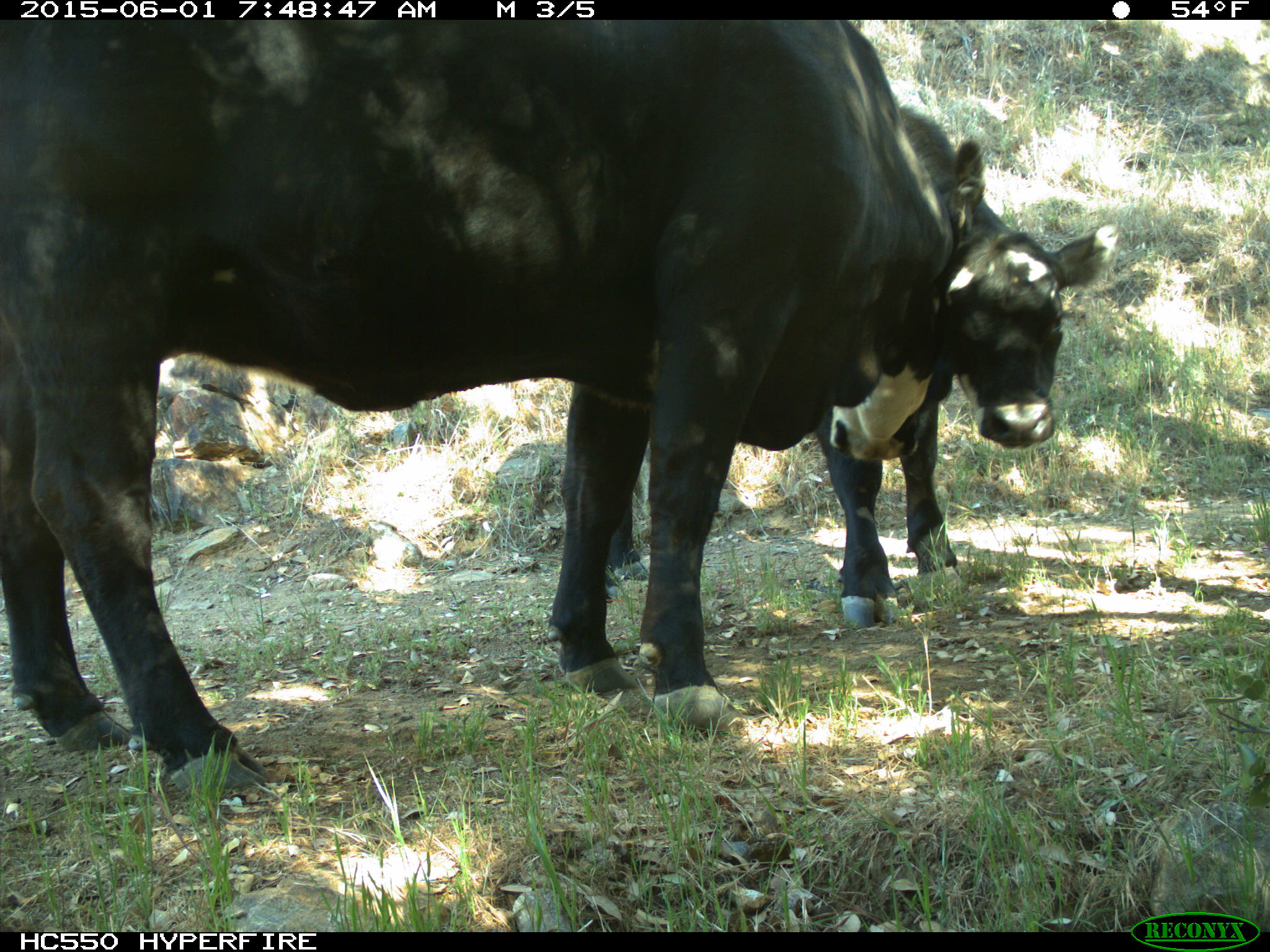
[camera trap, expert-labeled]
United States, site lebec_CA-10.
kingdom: Animalia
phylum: Chordata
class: Mammalia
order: Artiodactyla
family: Bovidae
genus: Bos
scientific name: Bos taurus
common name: domestic cow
Bos taurus (domestic cow).